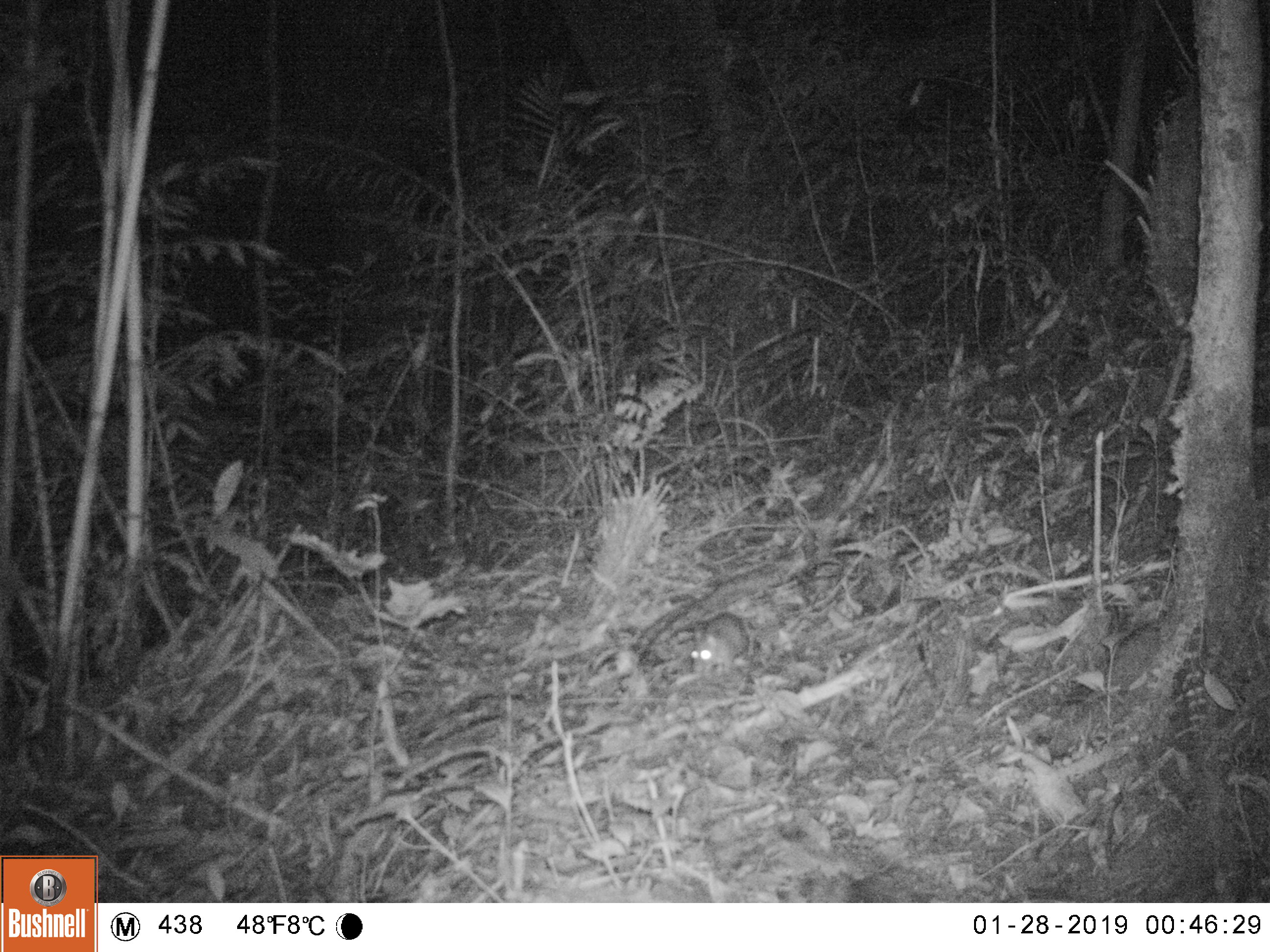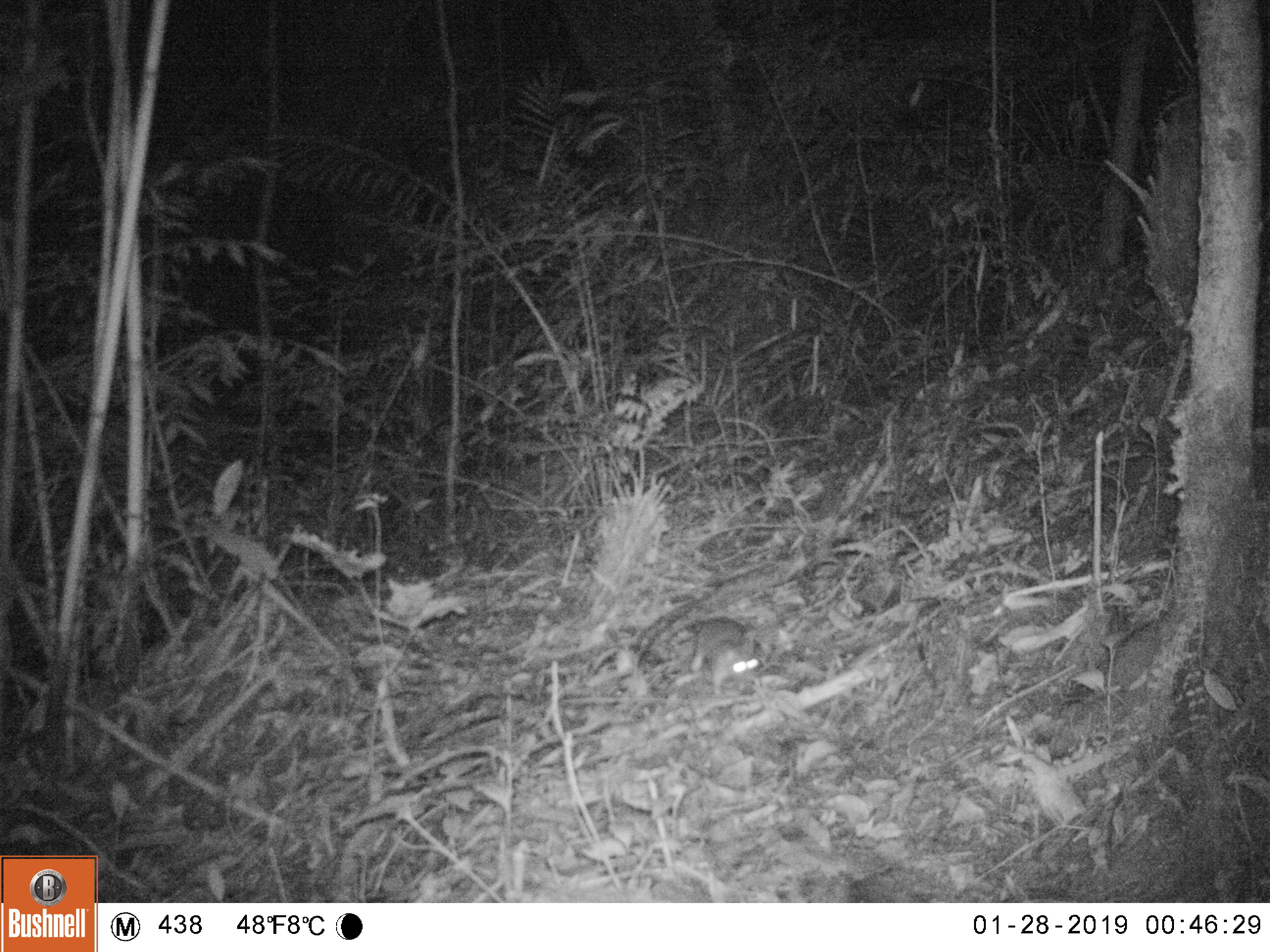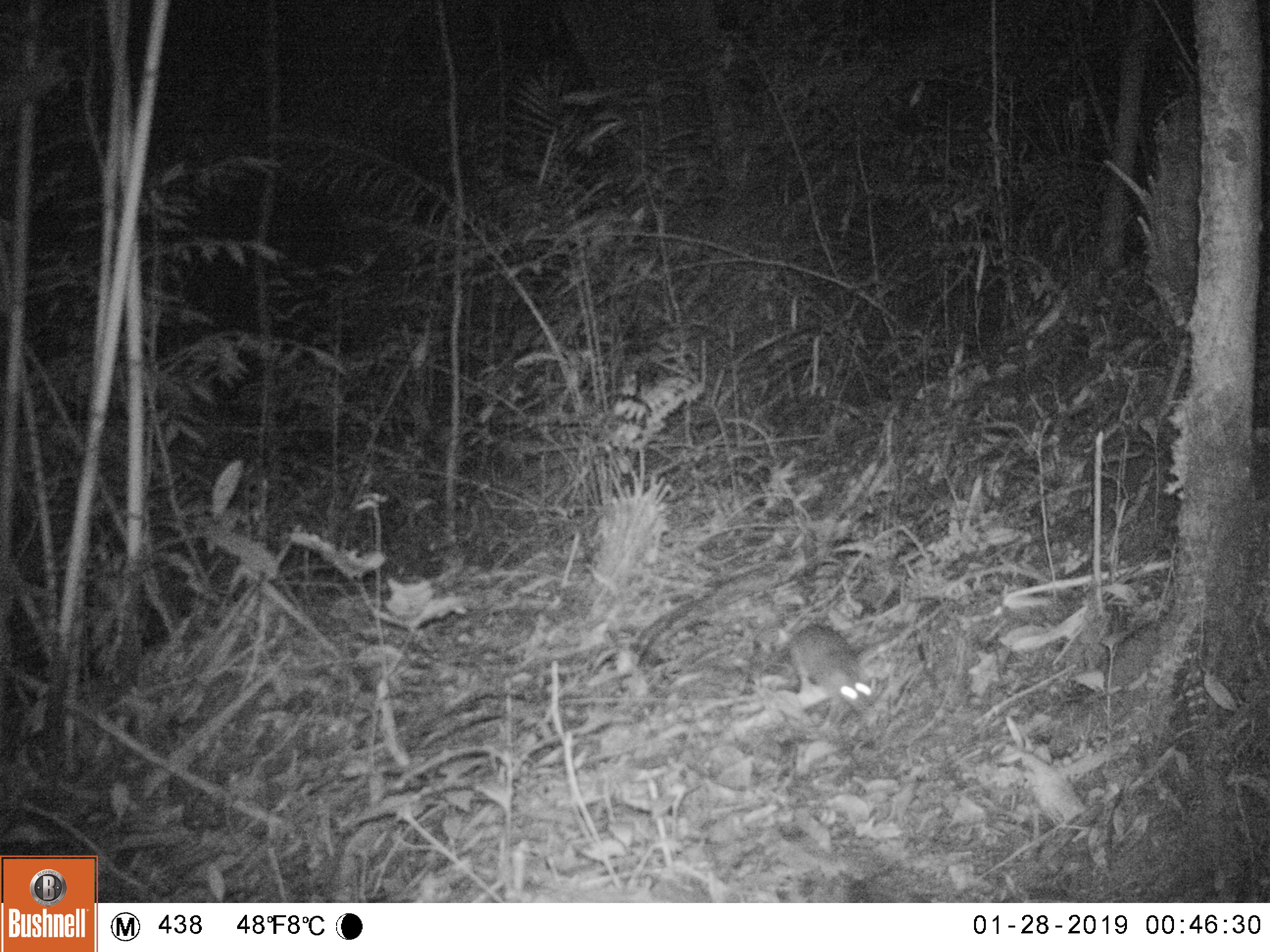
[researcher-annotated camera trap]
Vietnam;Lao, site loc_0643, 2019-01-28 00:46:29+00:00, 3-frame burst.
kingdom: Animalia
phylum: Chordata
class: Mammalia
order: Rodentia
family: Muridae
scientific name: Muridae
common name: old-world mice and rats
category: unidentified murid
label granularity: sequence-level